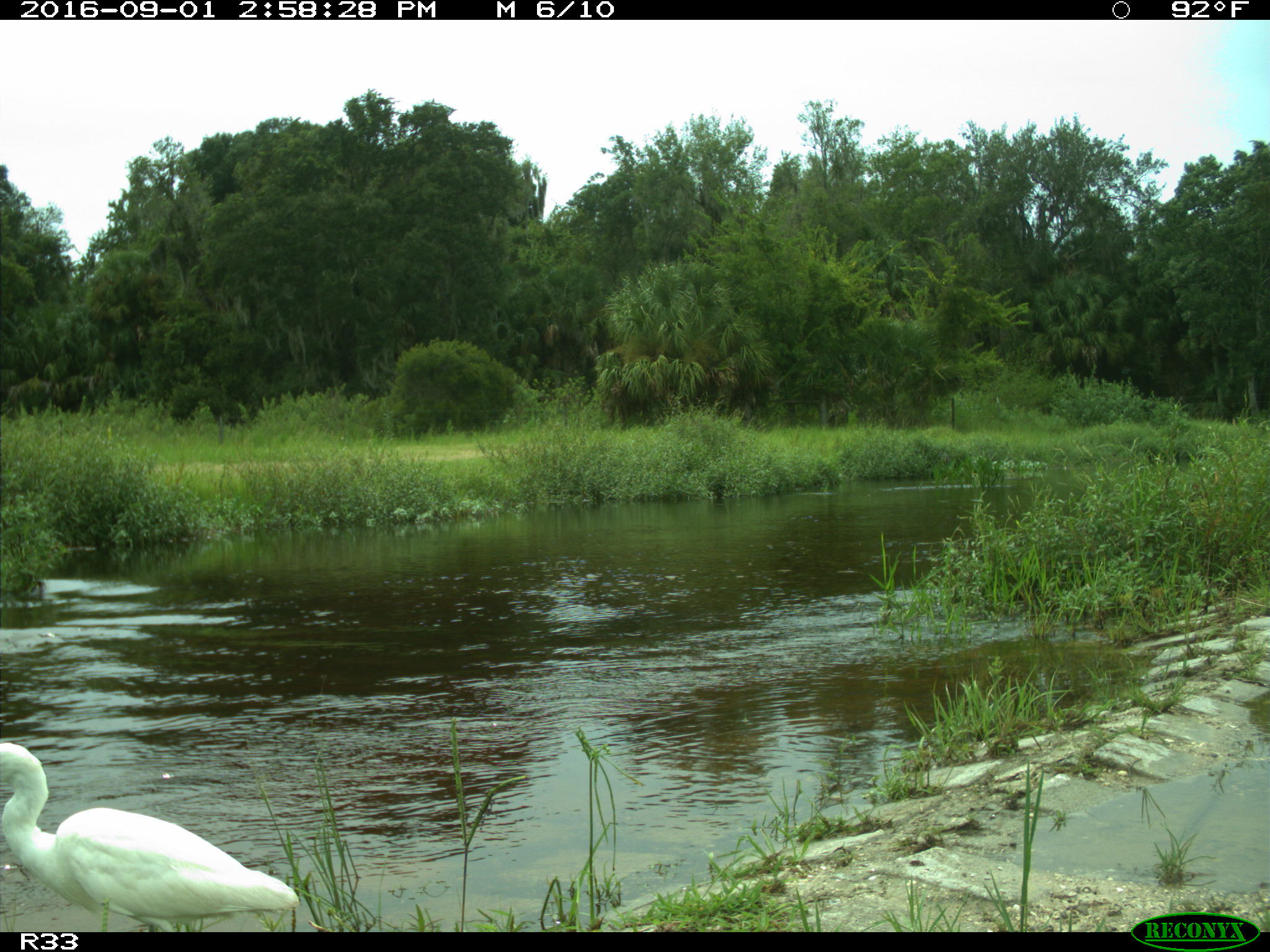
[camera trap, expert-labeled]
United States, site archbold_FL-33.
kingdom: Animalia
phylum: Chordata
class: Aves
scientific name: Aves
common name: birds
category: unidentified bird